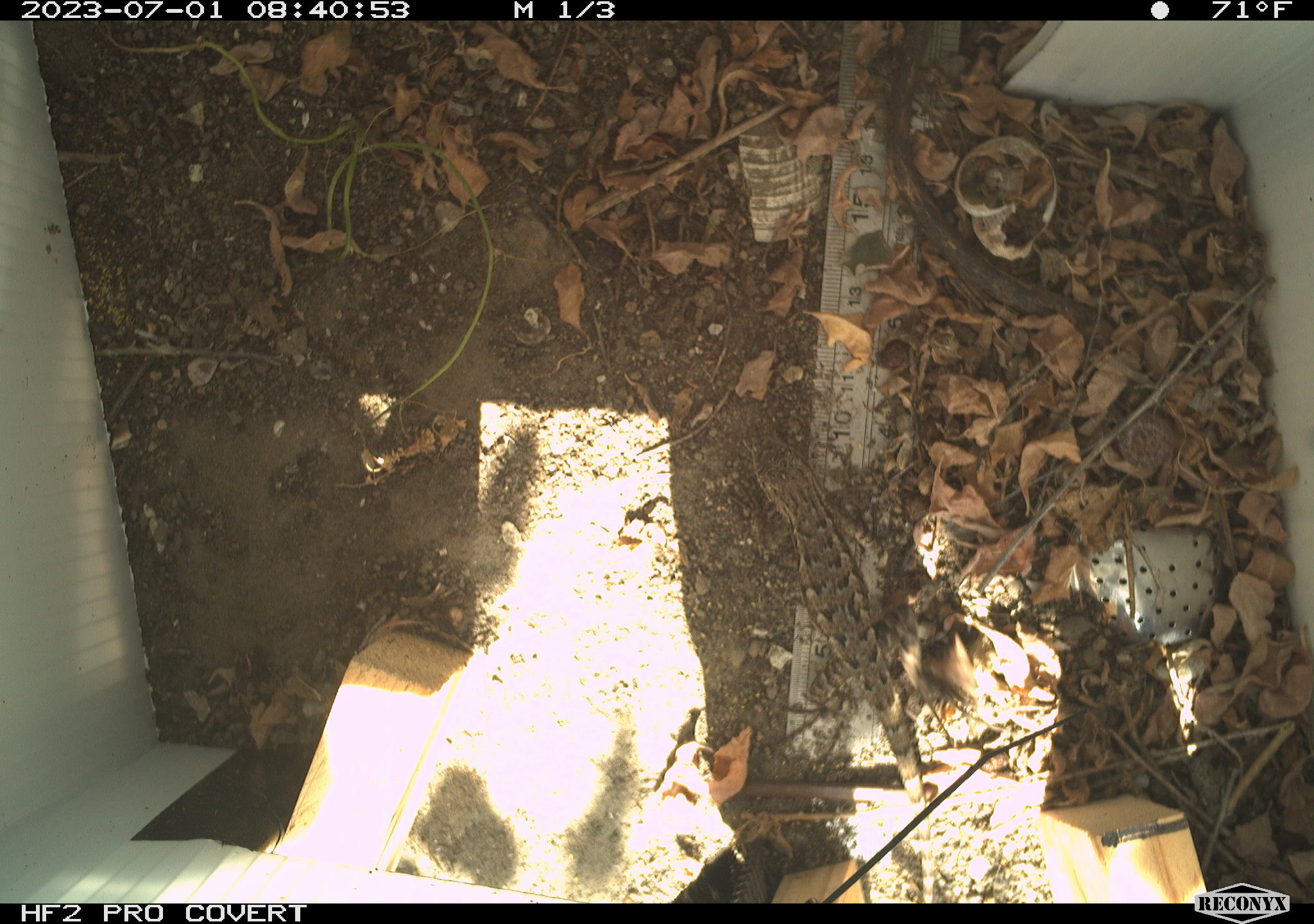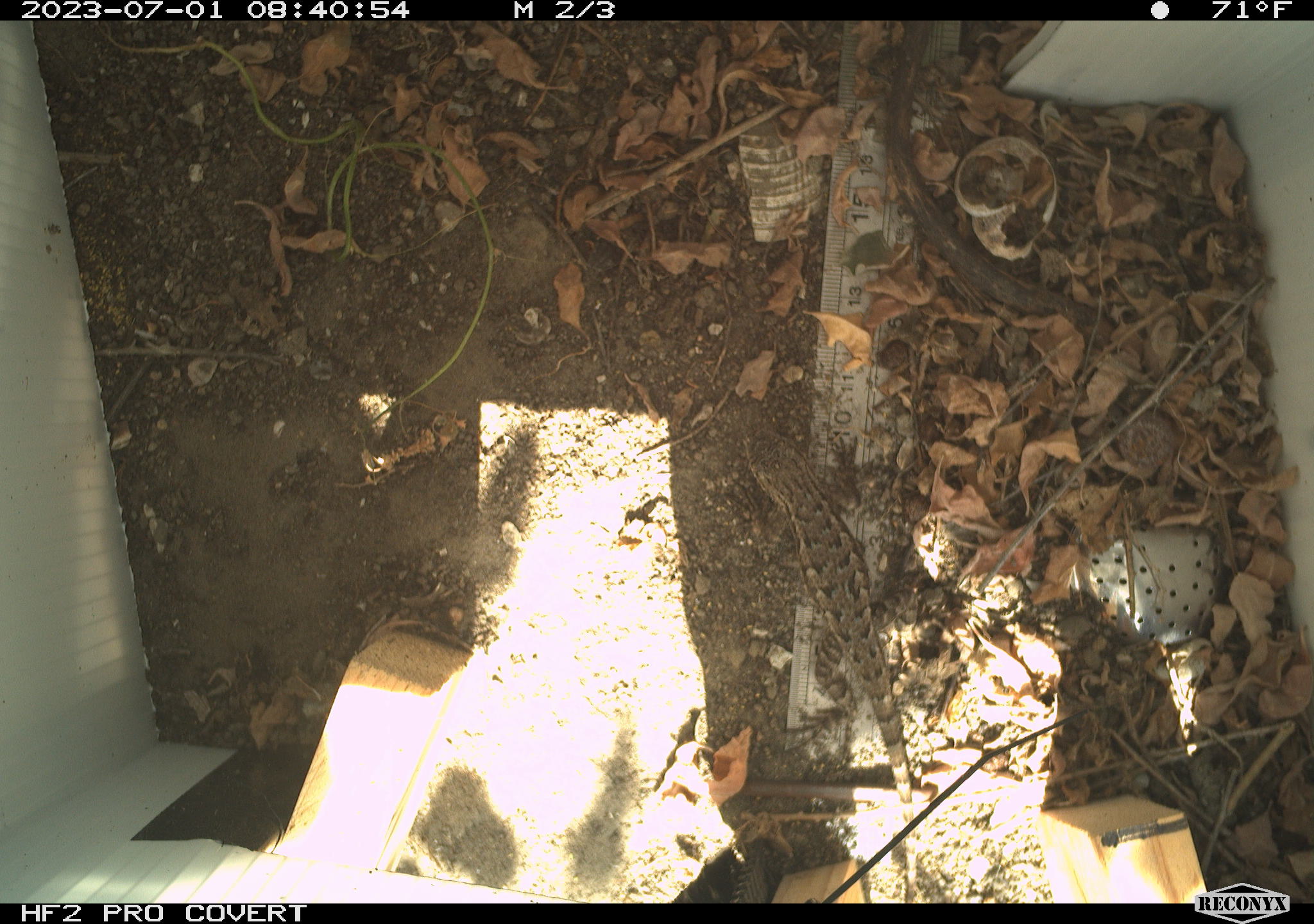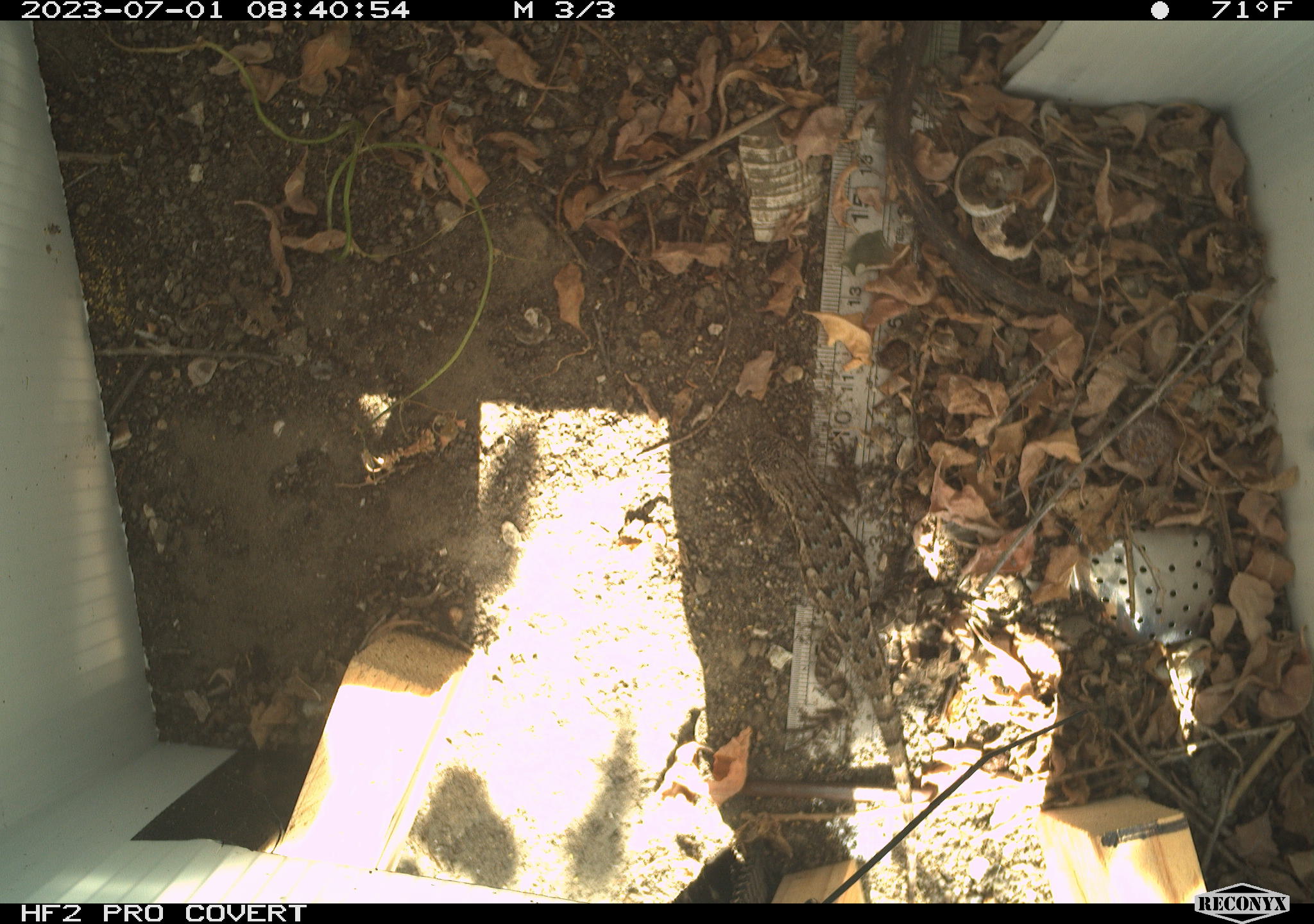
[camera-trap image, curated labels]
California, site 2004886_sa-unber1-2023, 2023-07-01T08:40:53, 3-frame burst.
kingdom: Animalia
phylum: Chordata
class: Reptilia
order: Squamata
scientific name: Squamata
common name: lizards and snakes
Lizards and snakes (Squamata).